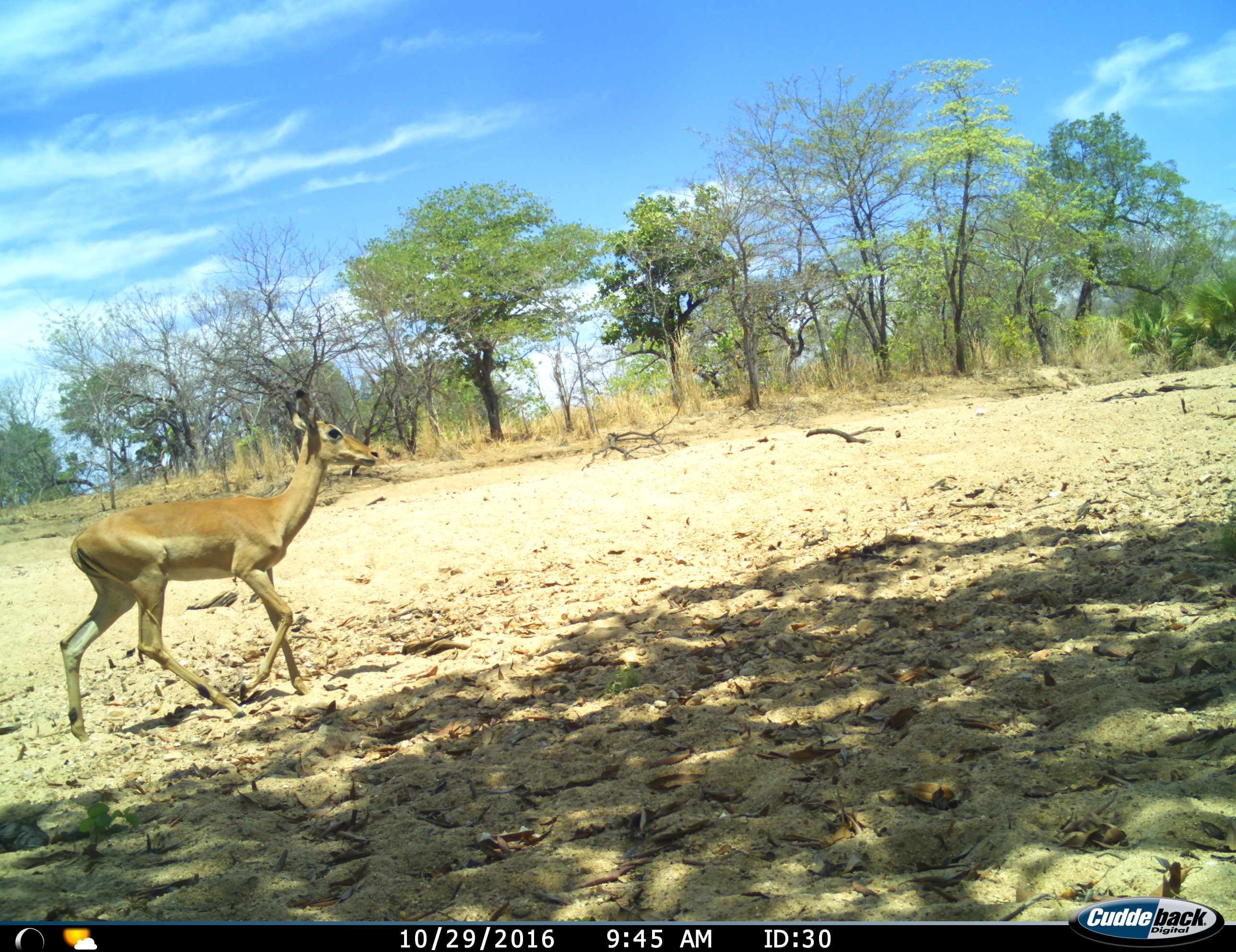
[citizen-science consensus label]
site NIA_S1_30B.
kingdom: Animalia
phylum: Chordata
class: Mammalia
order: Artiodactyla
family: Bovidae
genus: Aepyceros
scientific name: Aepyceros melampus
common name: impala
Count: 1.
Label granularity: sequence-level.